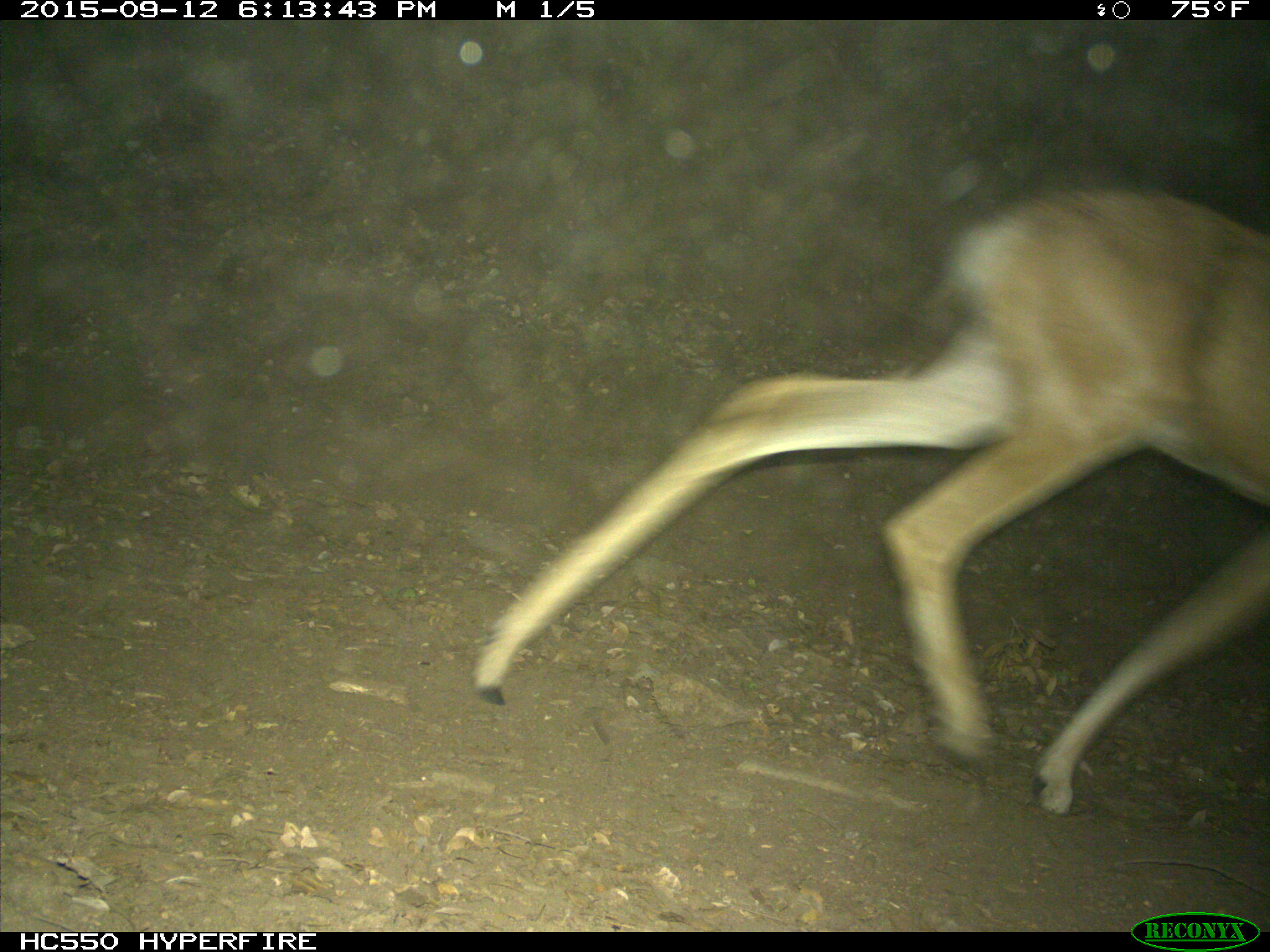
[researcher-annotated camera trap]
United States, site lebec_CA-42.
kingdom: Animalia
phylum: Chordata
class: Mammalia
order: Artiodactyla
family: Cervidae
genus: Odocoileus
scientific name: Odocoileus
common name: deer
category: unidentified deer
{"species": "unidentified deer (deer) (Odocoileus)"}